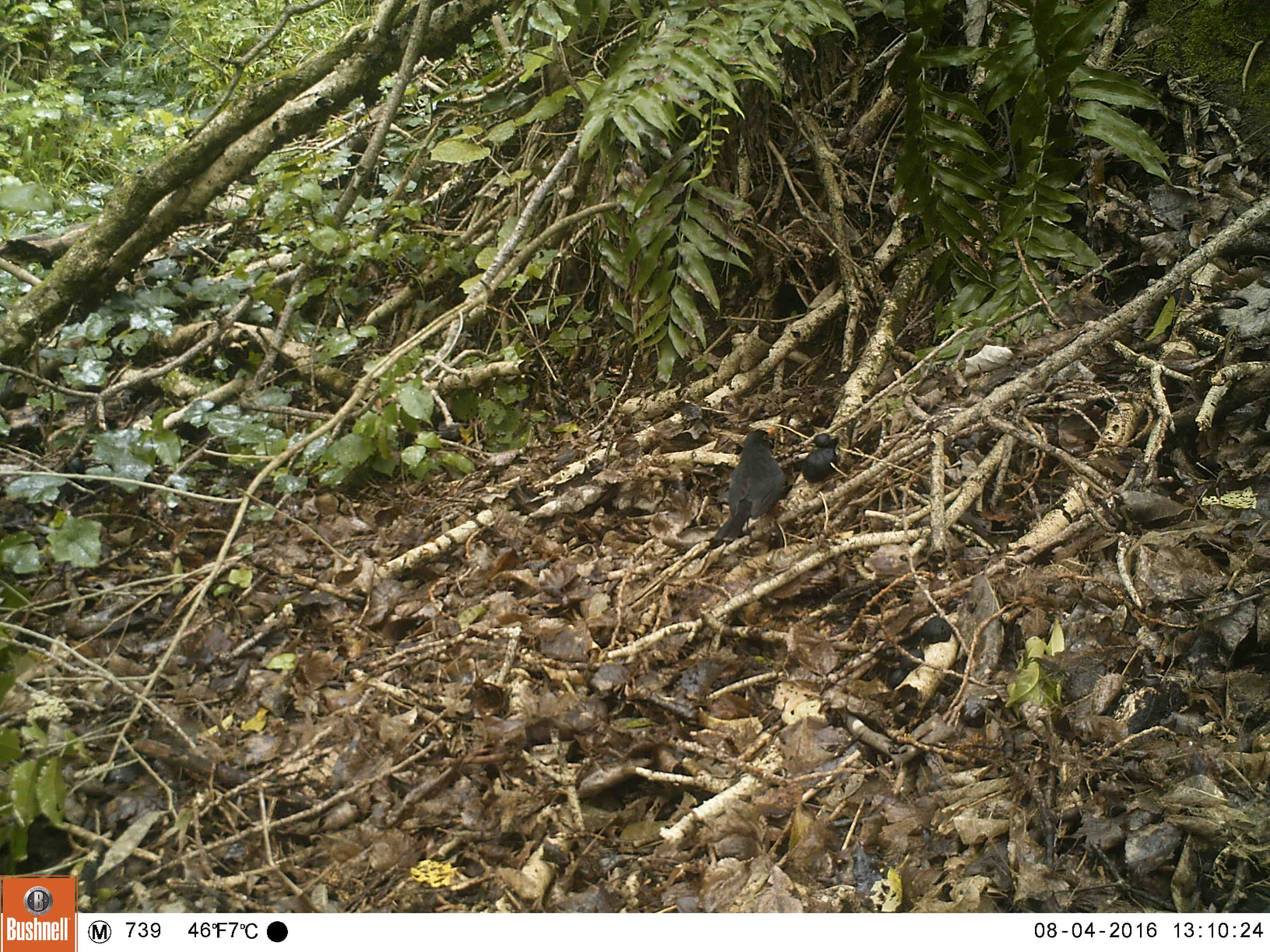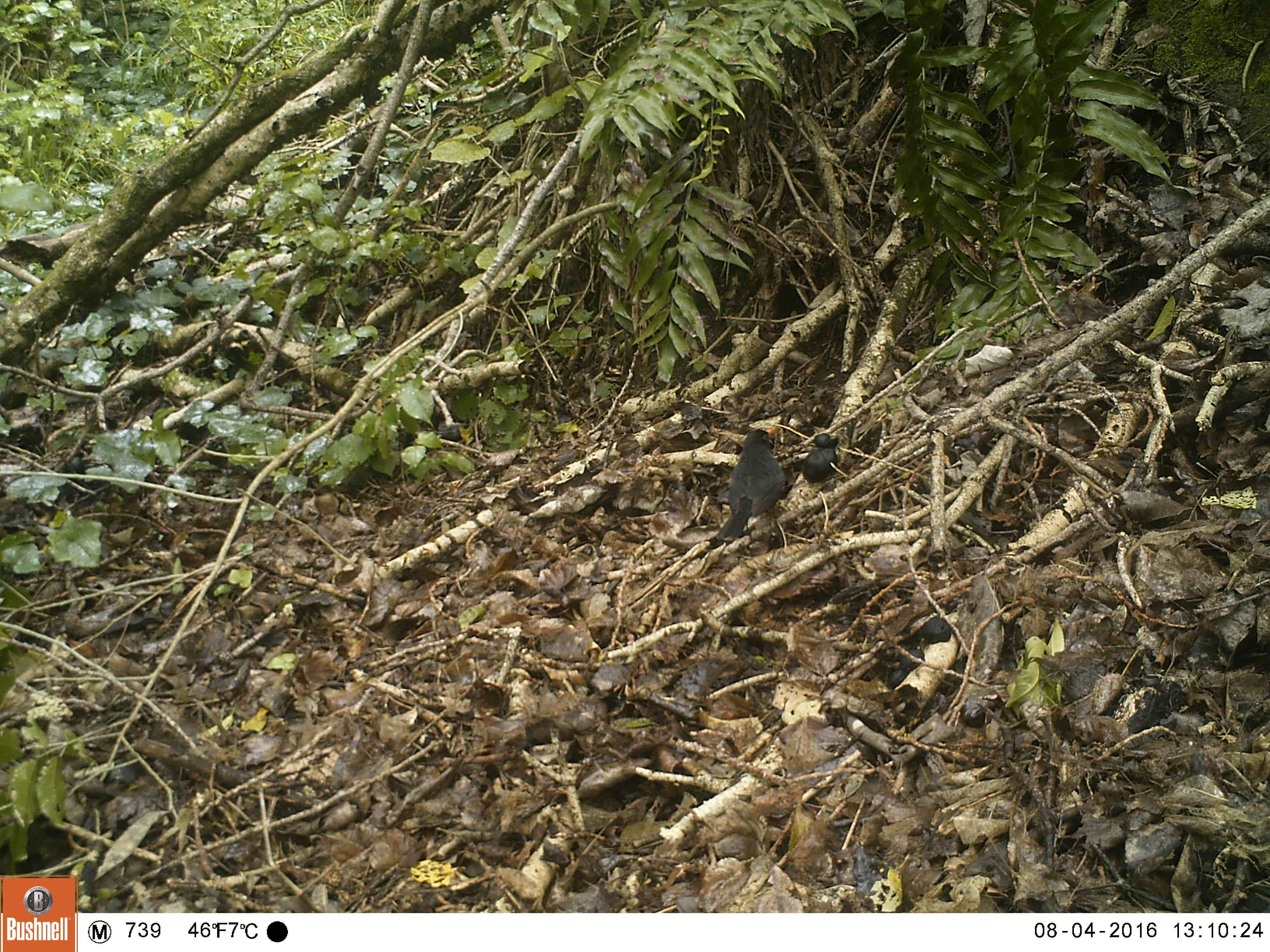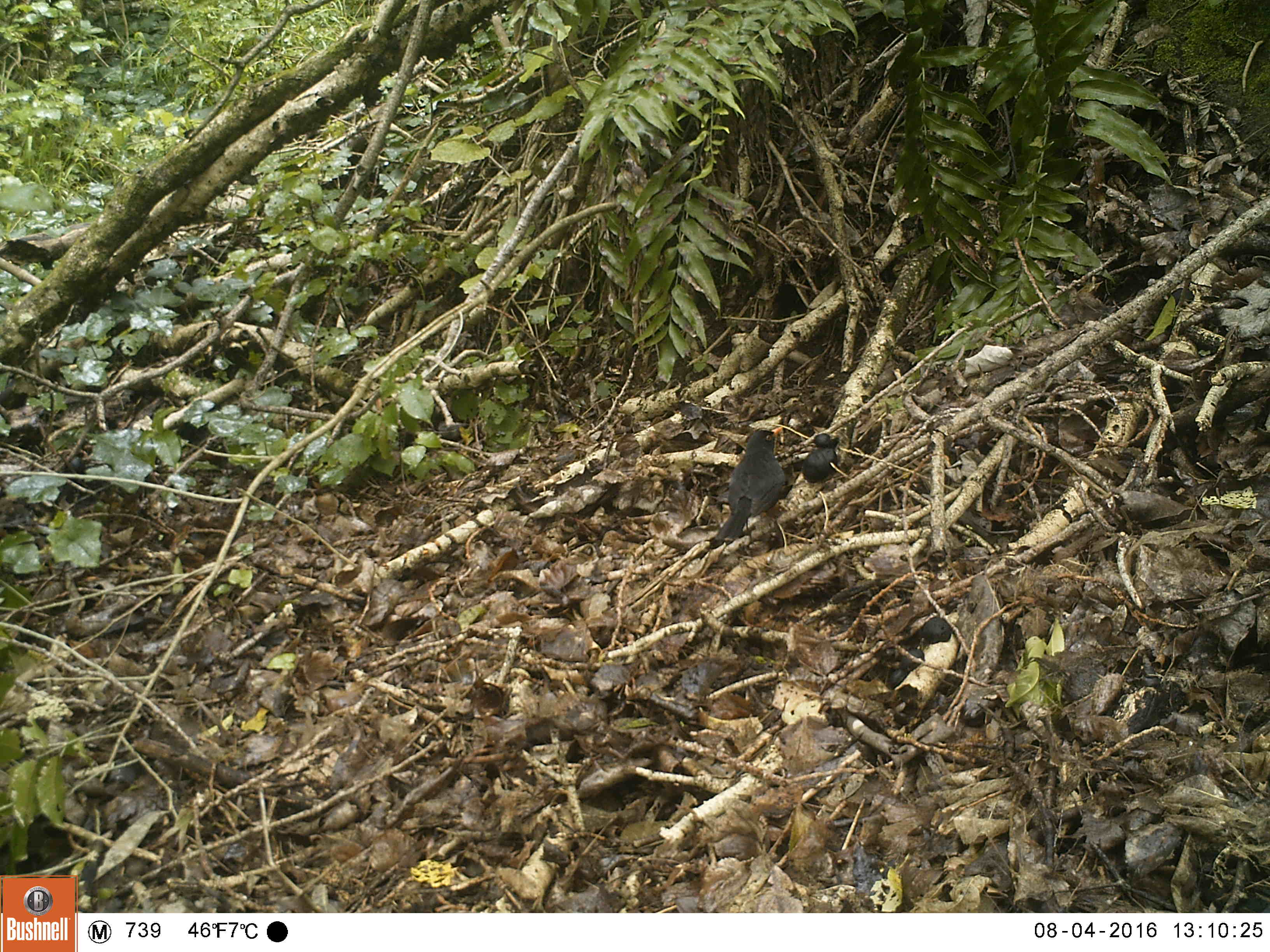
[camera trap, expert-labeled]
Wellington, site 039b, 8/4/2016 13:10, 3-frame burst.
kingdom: Animalia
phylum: Chordata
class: Aves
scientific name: Aves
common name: bird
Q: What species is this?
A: Bird (Aves).